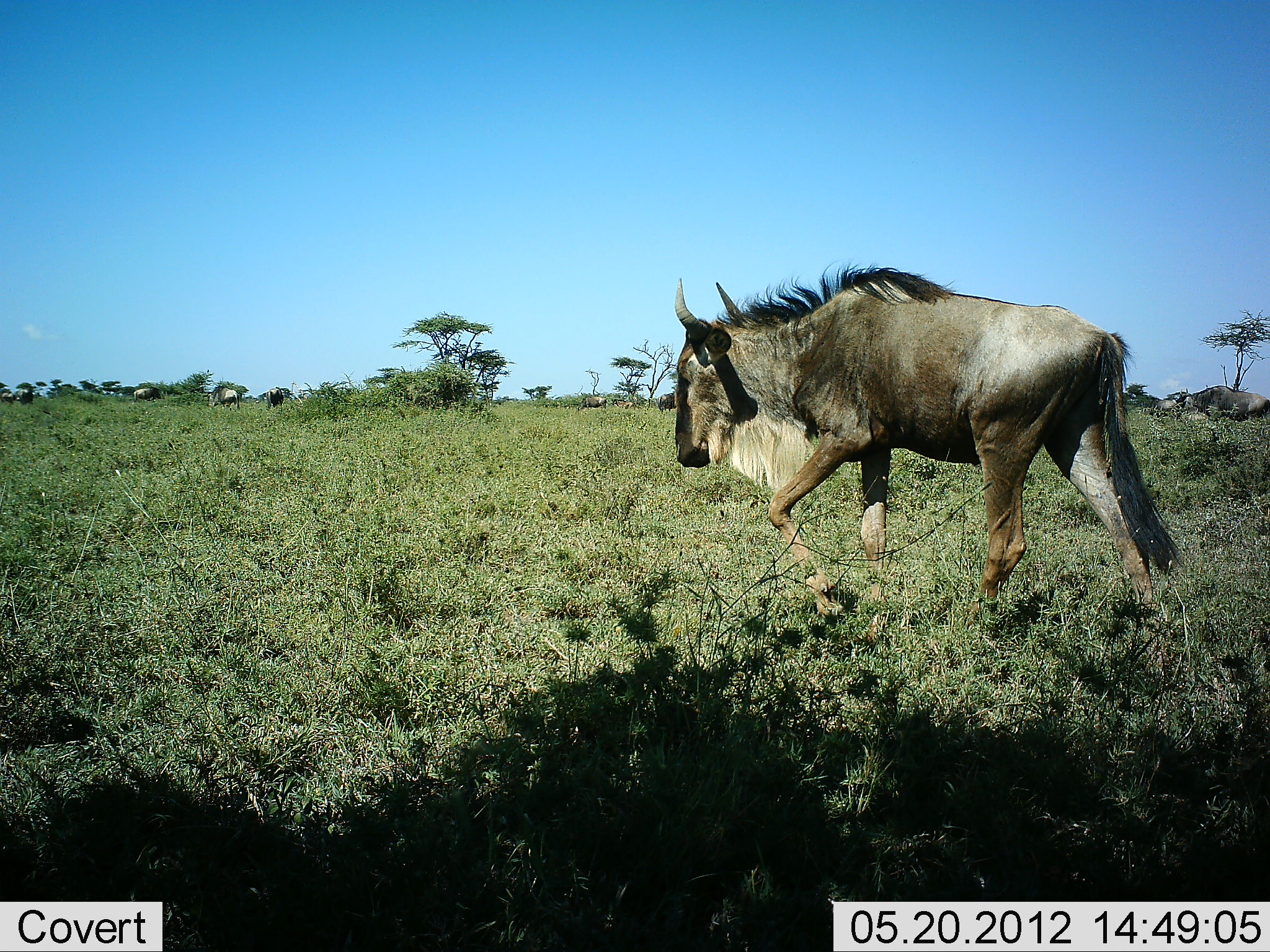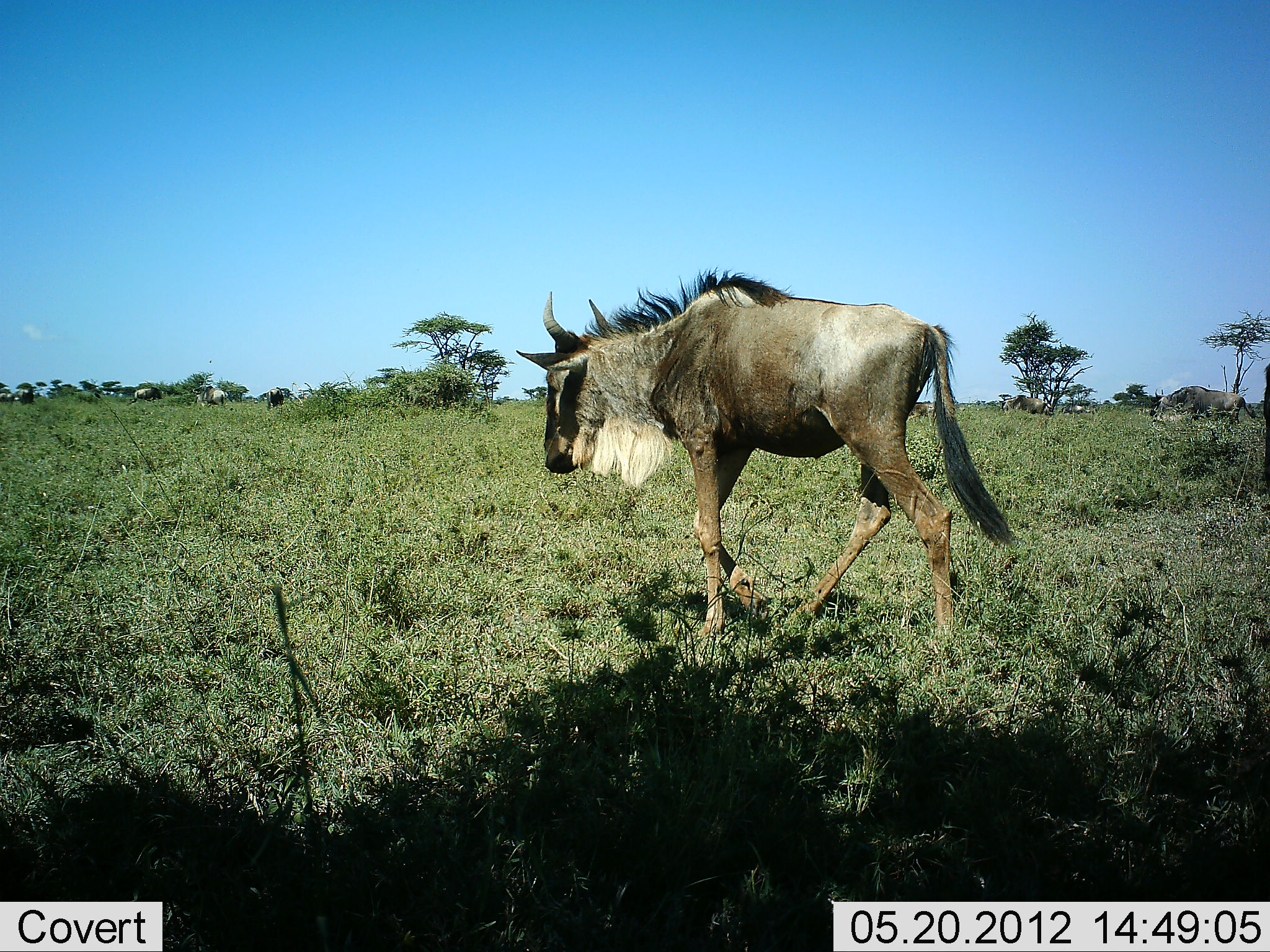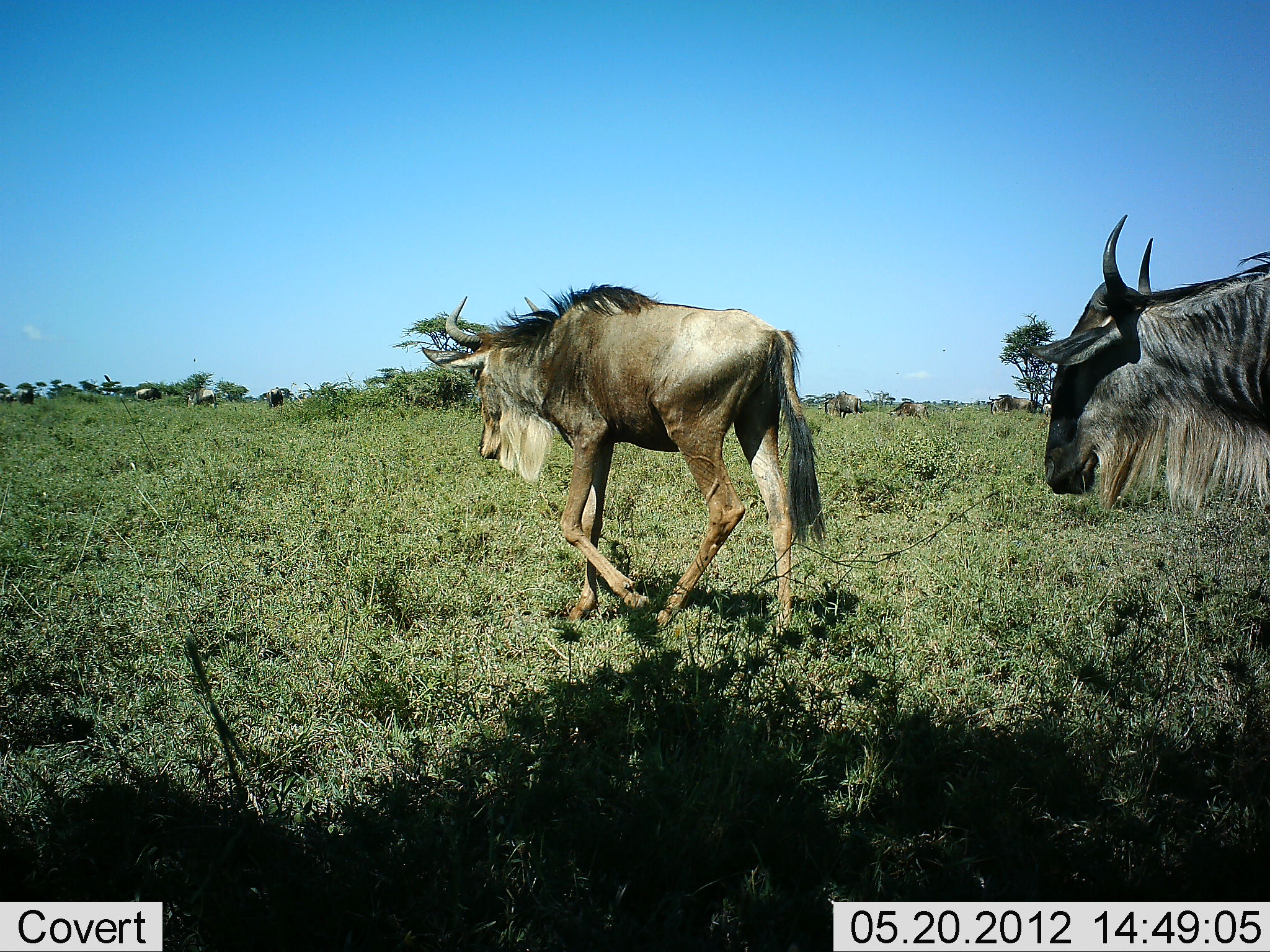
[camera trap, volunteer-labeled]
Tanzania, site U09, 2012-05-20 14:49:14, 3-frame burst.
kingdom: Animalia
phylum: Chordata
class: Mammalia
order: Artiodactyla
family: Bovidae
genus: Connochaetes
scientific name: Connochaetes taurinus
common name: blue wildebeest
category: wildebeest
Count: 8.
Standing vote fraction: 20%.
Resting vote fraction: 10%.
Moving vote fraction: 100%.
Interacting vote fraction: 0%.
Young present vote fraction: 20%.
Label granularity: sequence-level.